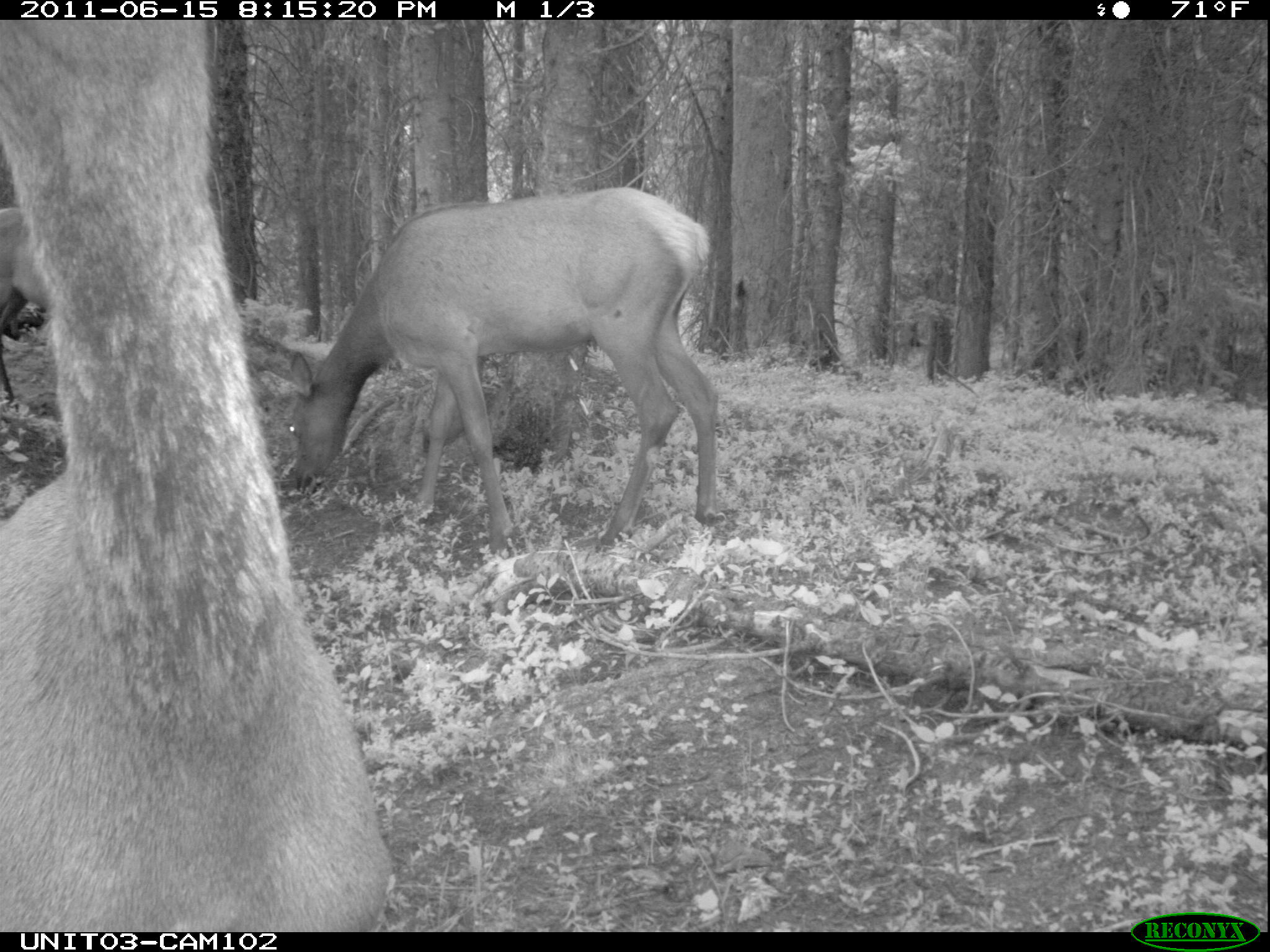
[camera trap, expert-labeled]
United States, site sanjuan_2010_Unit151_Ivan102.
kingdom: Animalia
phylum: Chordata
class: Mammalia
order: Artiodactyla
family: Cervidae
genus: Cervus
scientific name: Cervus elaphus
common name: red deer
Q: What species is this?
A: Cervus elaphus (red deer).